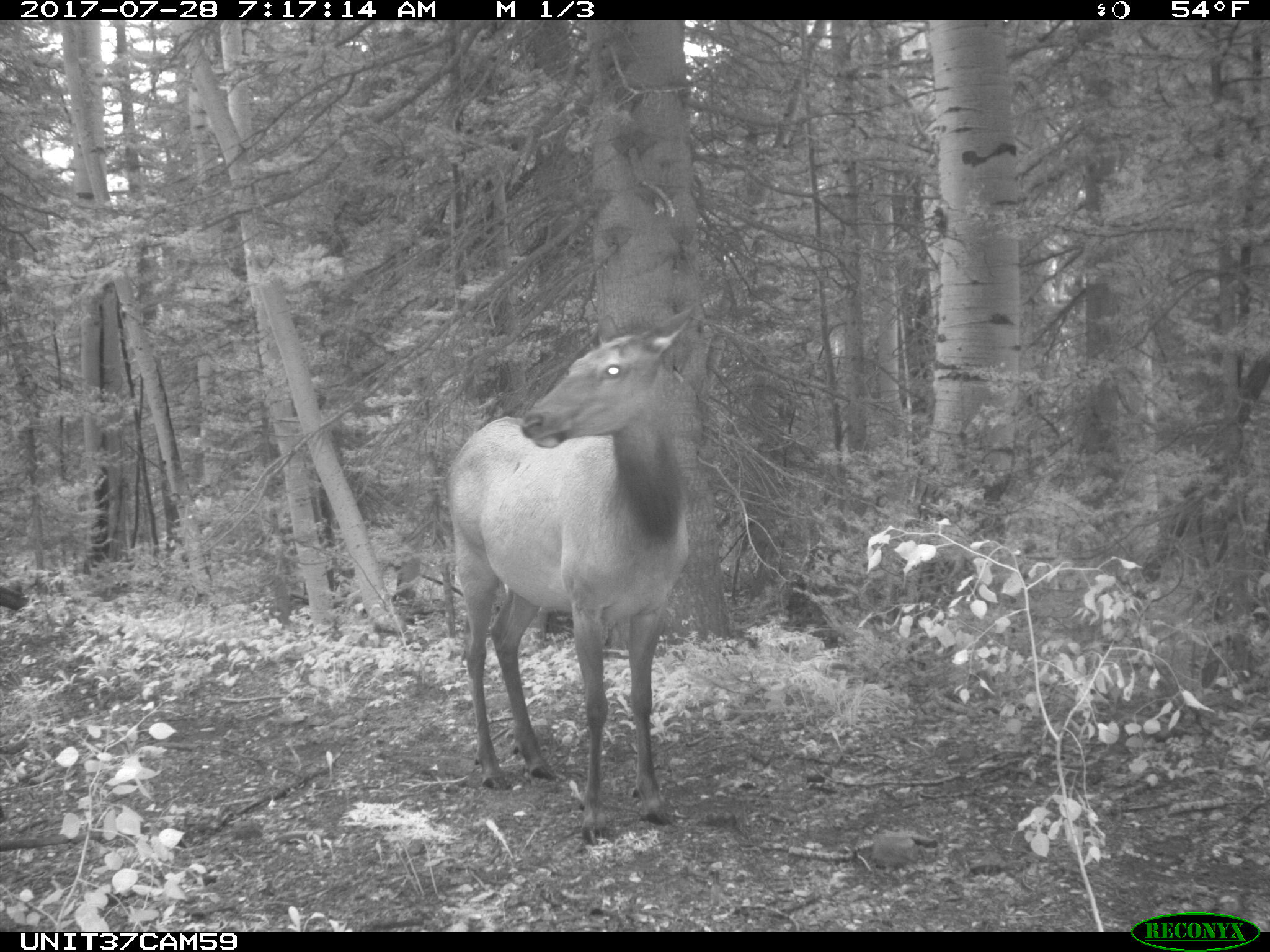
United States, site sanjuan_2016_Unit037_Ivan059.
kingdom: Animalia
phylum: Chordata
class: Mammalia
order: Artiodactyla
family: Cervidae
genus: Cervus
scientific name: Cervus elaphus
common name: red deer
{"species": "Cervus elaphus (red deer)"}